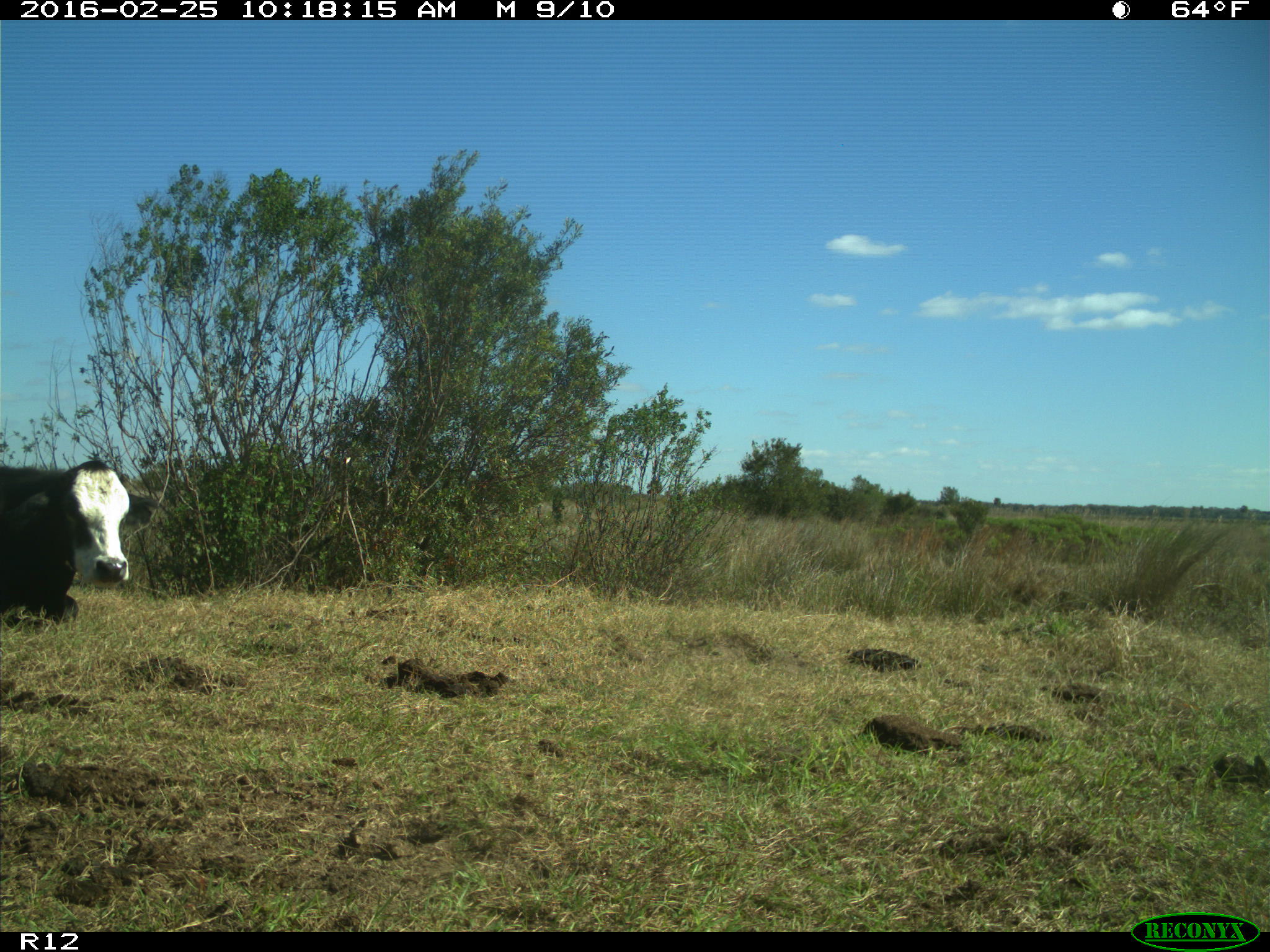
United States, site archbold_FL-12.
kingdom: Animalia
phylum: Chordata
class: Mammalia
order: Artiodactyla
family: Bovidae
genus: Bos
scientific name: Bos taurus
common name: domestic cow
Bos taurus (domestic cow).